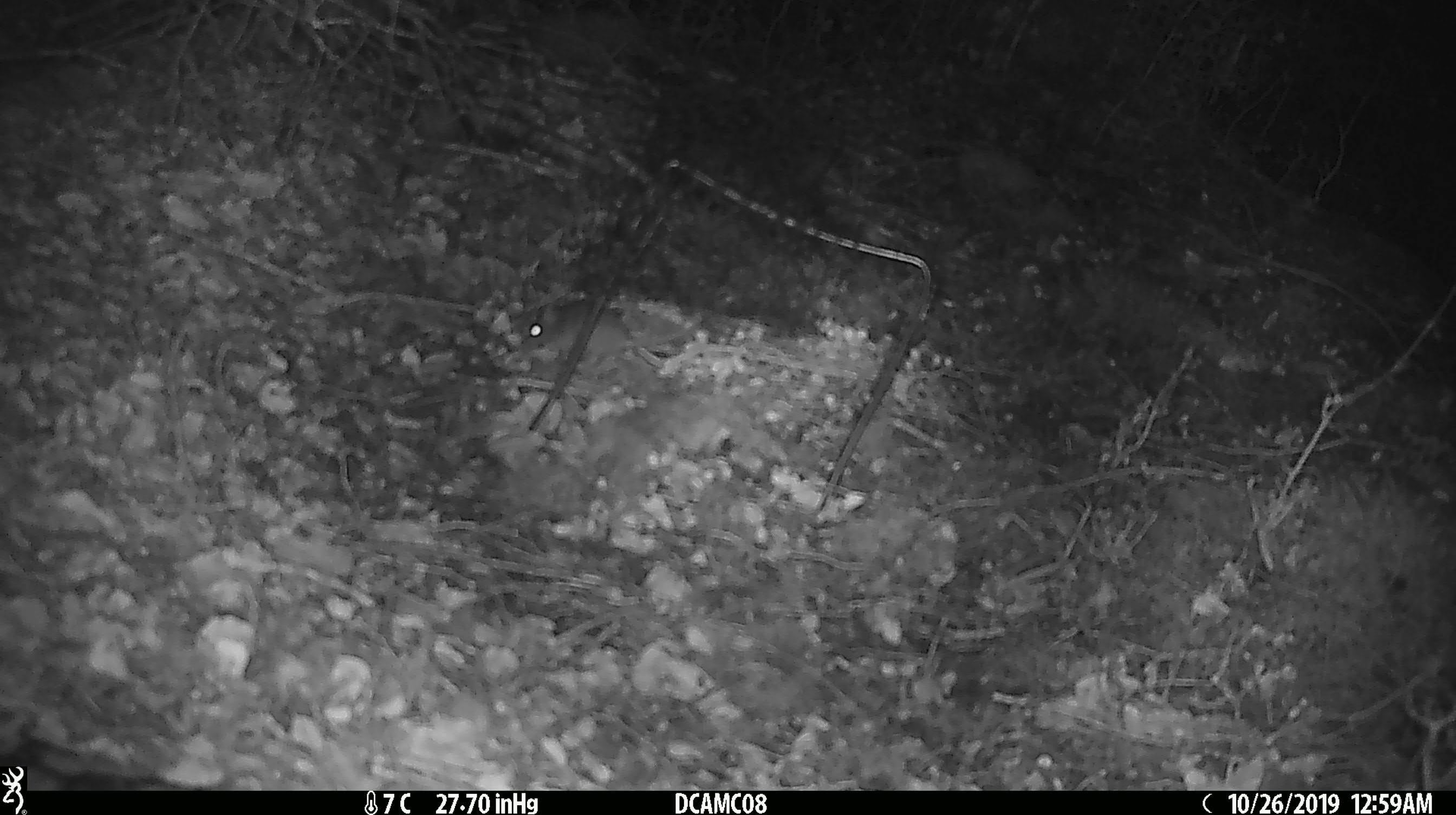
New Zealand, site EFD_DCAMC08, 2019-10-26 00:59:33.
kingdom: Animalia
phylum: Chordata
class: Mammalia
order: Rodentia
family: Muridae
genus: Mus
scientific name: Mus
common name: mouse